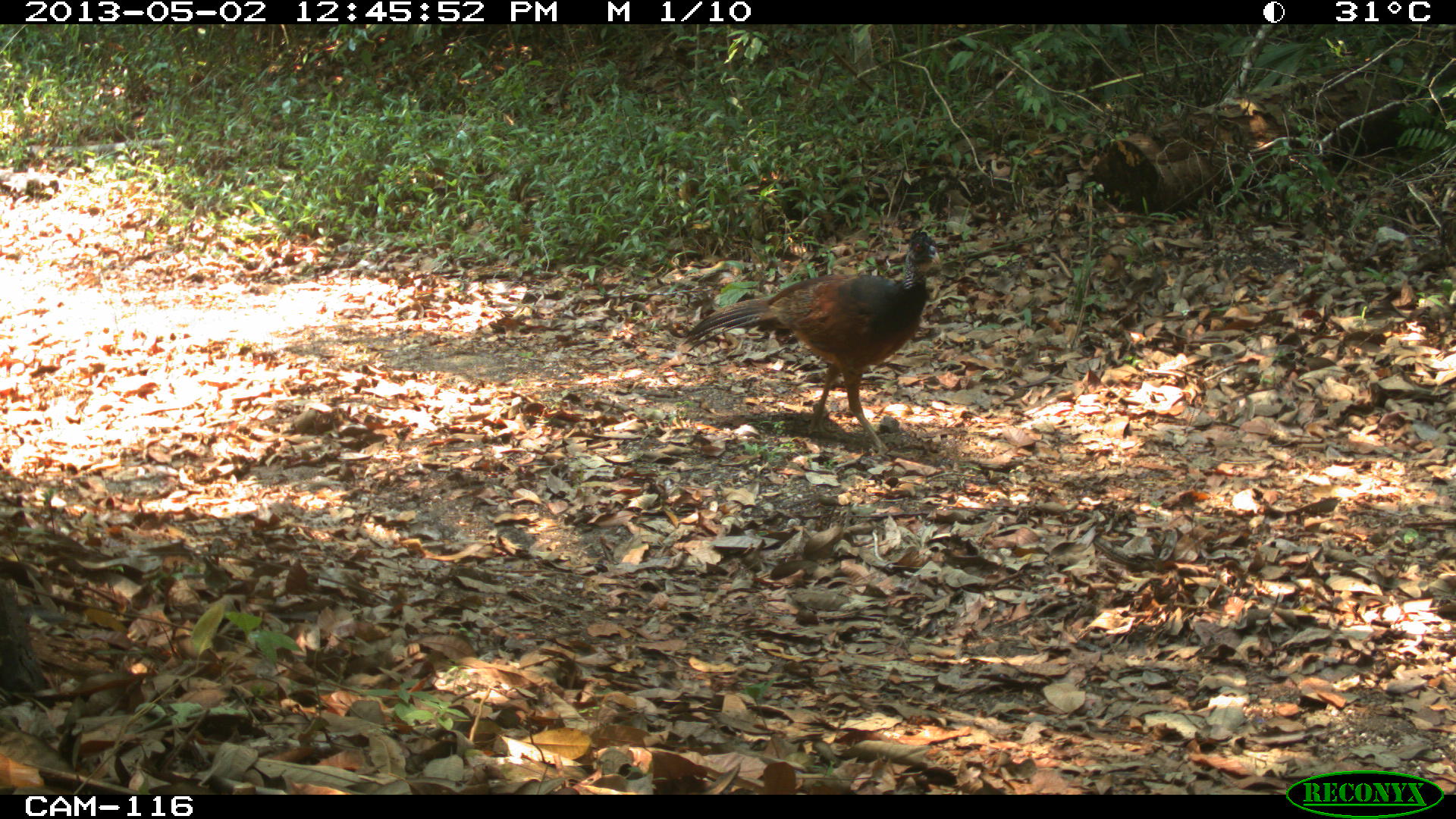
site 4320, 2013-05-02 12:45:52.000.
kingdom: Animalia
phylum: Chordata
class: Aves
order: Galliformes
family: Cracidae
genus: Crax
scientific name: Crax rubra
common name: great curassow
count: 1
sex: female